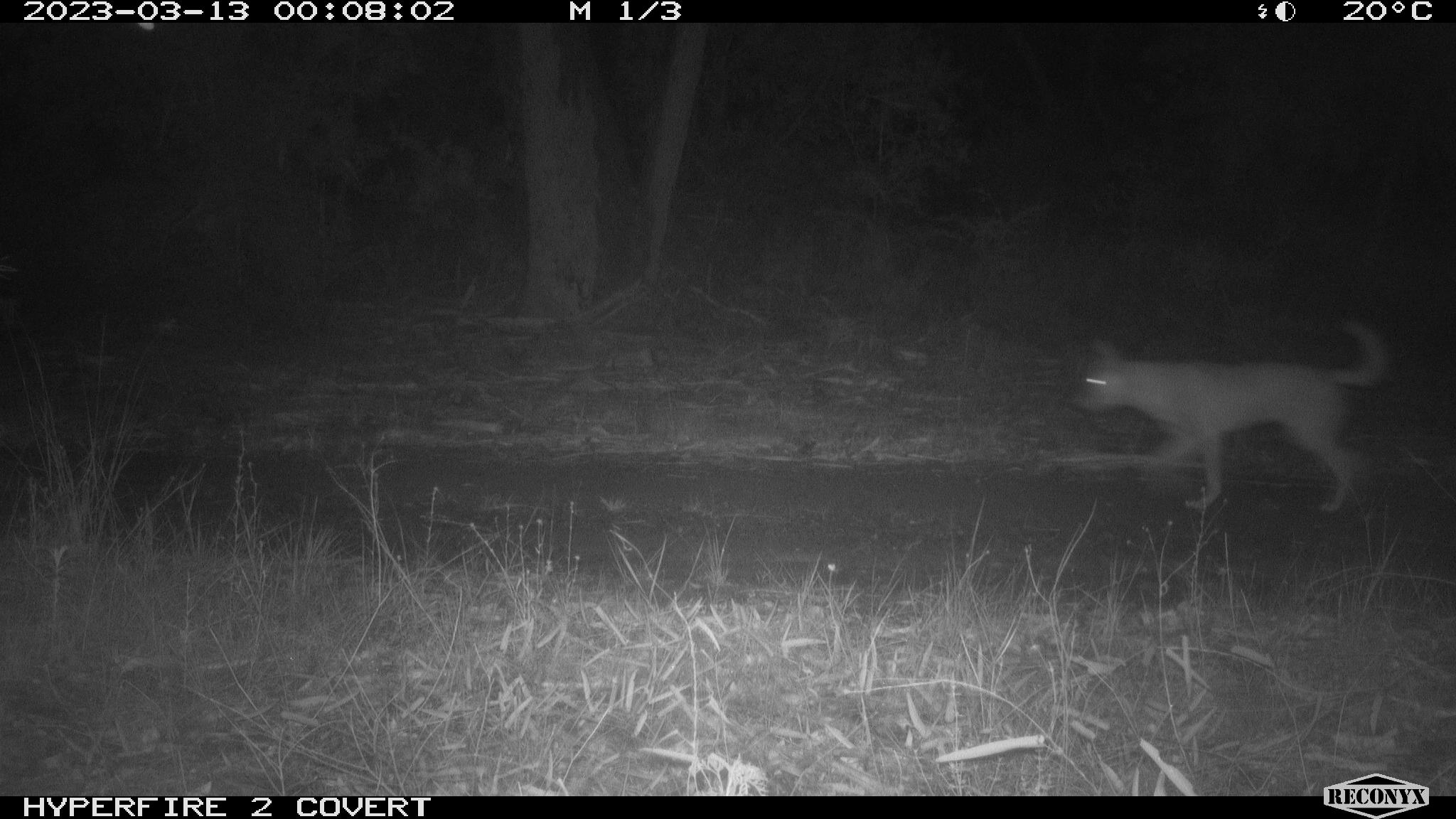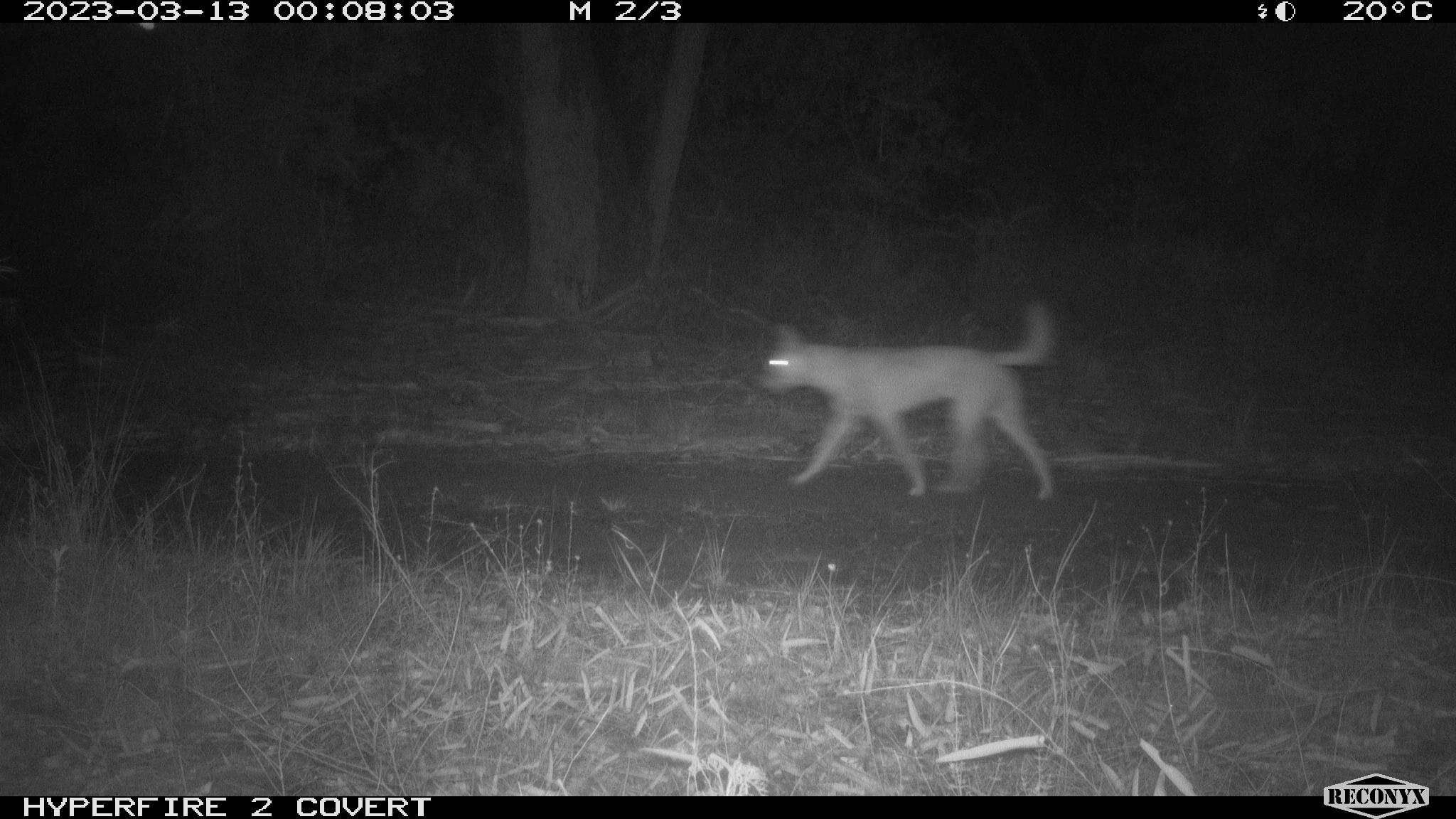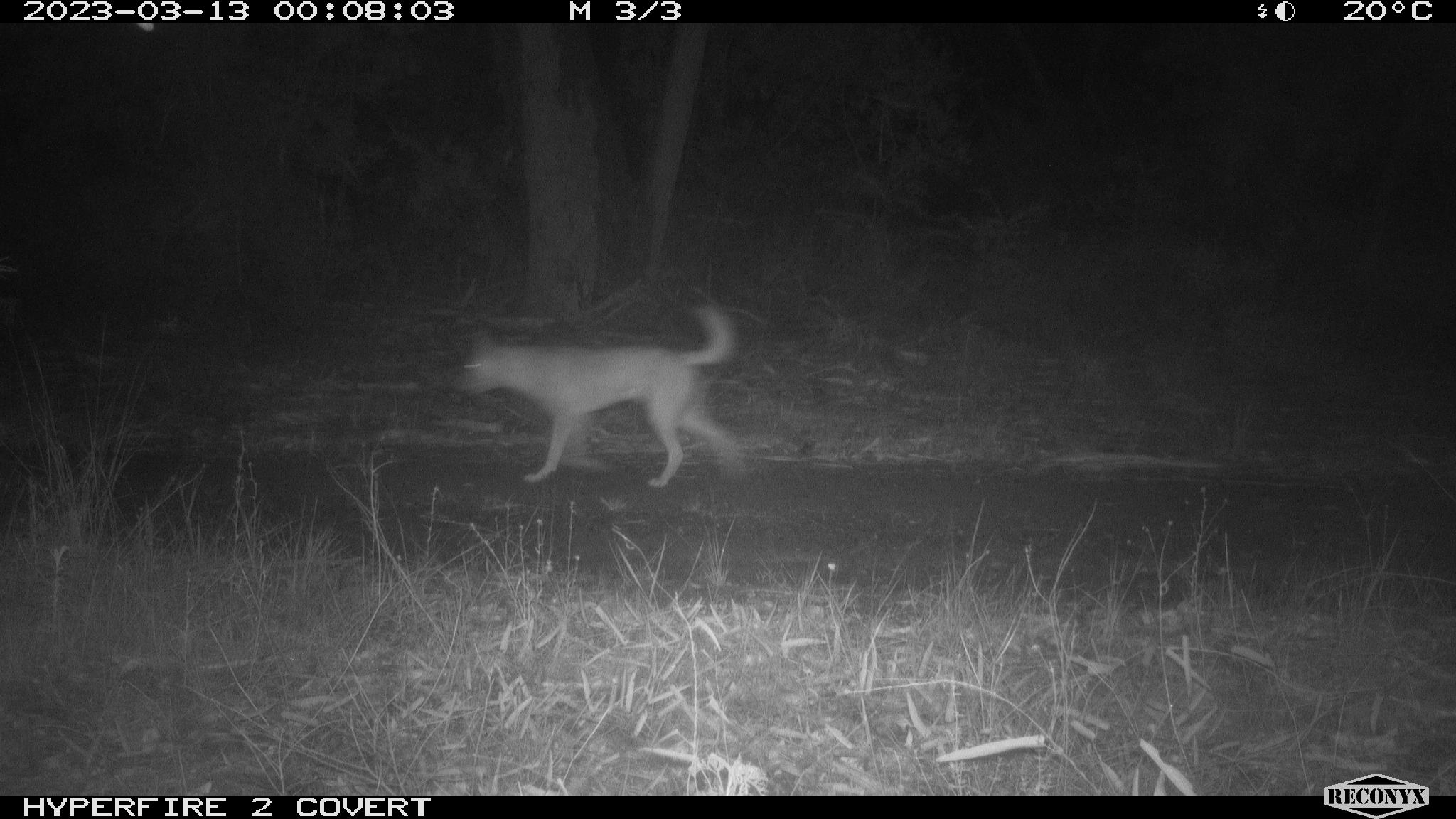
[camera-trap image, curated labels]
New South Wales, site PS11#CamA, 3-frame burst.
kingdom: Animalia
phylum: Chordata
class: Mammalia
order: Carnivora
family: Canidae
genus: Canis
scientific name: Canis familiaris dingo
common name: dingo